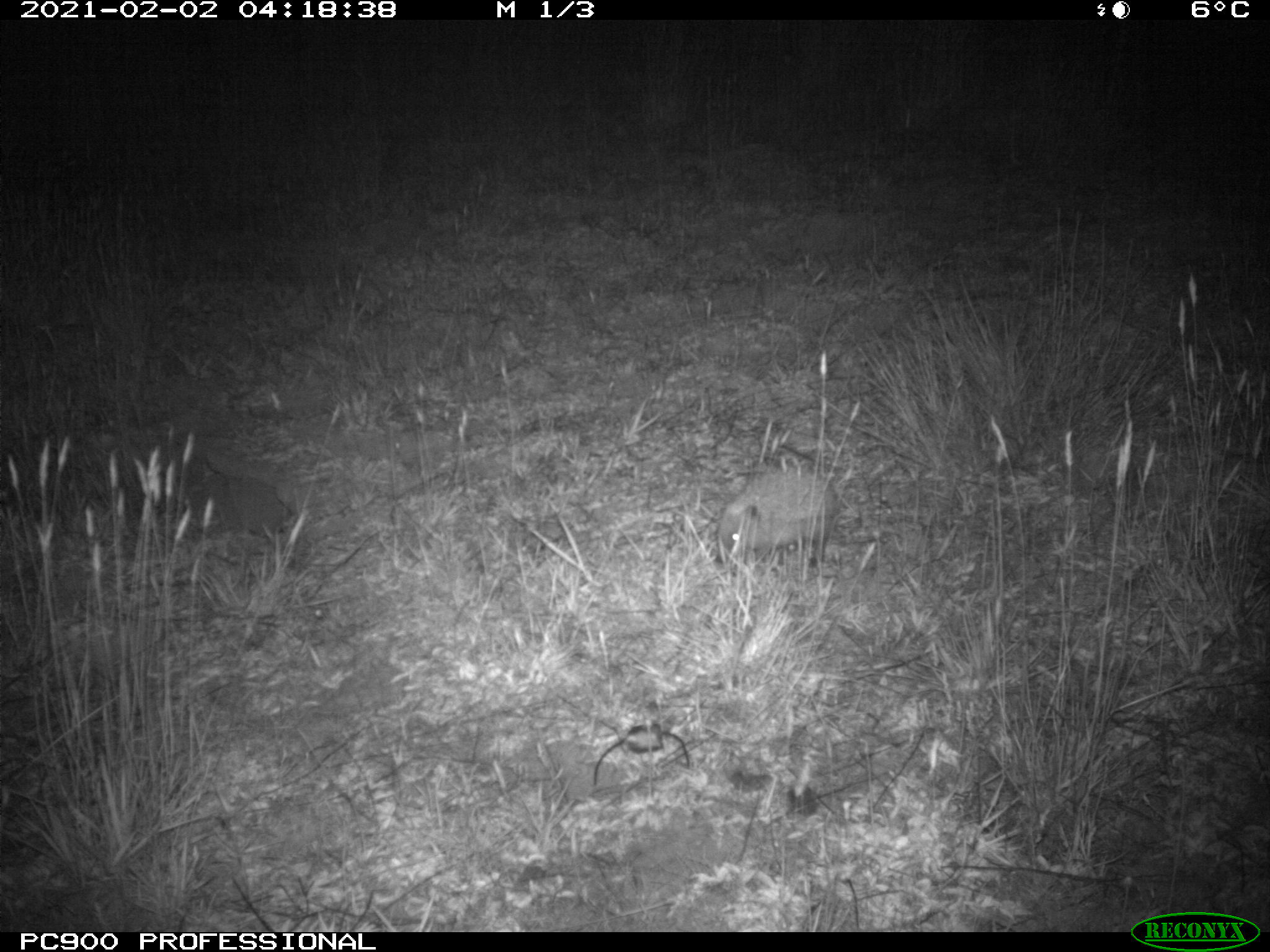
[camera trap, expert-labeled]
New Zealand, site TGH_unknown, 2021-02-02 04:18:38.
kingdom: Animalia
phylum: Chordata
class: Mammalia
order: Eulipotyphla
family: Erinaceidae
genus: Erinaceus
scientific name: Erinaceus europaeus europaeus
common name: european hedgehog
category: hedgehog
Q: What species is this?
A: Hedgehog (european hedgehog) (Erinaceus europaeus europaeus).